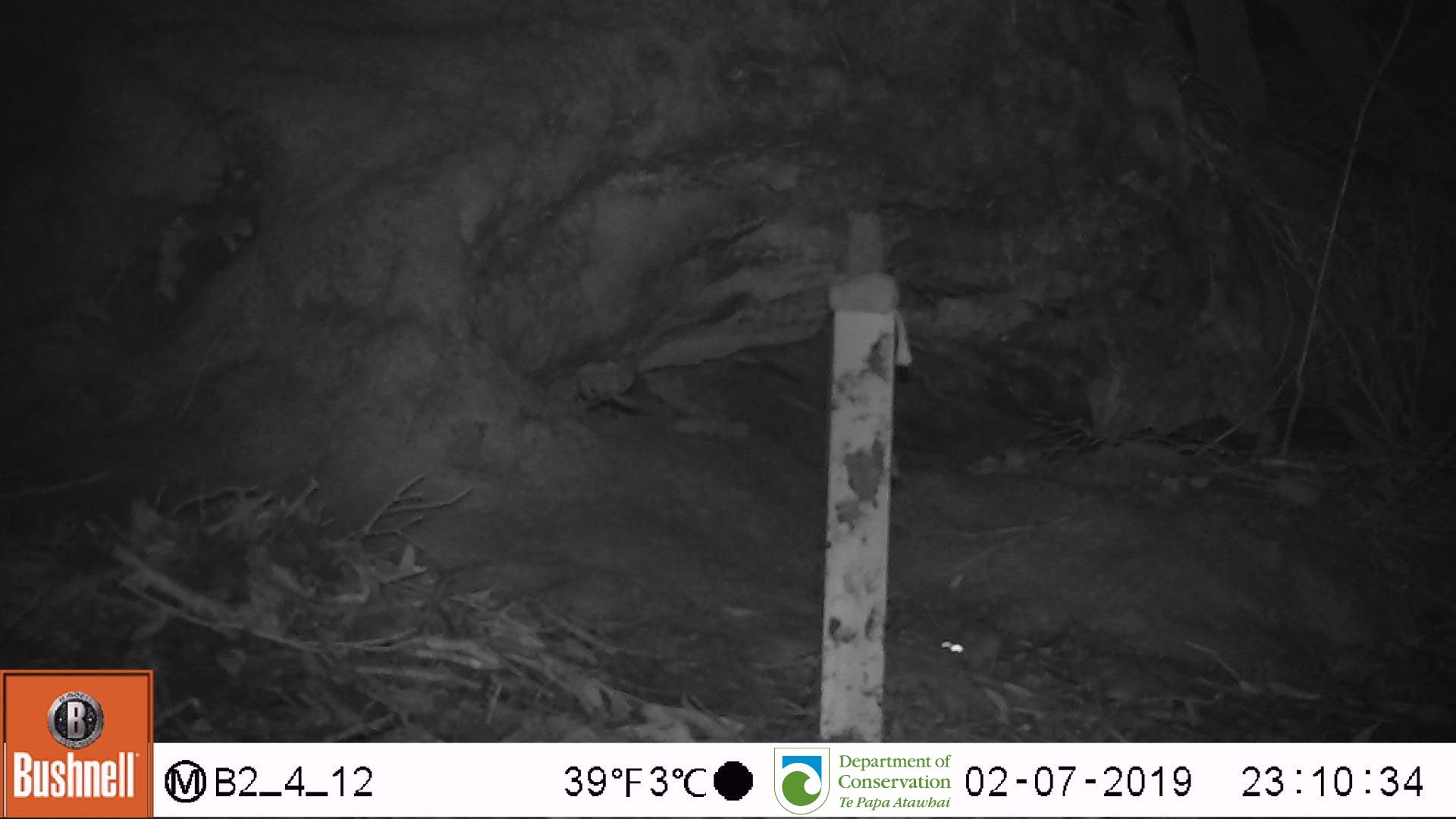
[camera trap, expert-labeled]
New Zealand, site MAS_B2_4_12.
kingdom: Animalia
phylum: Chordata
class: Mammalia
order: Rodentia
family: Muridae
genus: Mus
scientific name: Mus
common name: mouse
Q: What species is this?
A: Mouse (Mus).